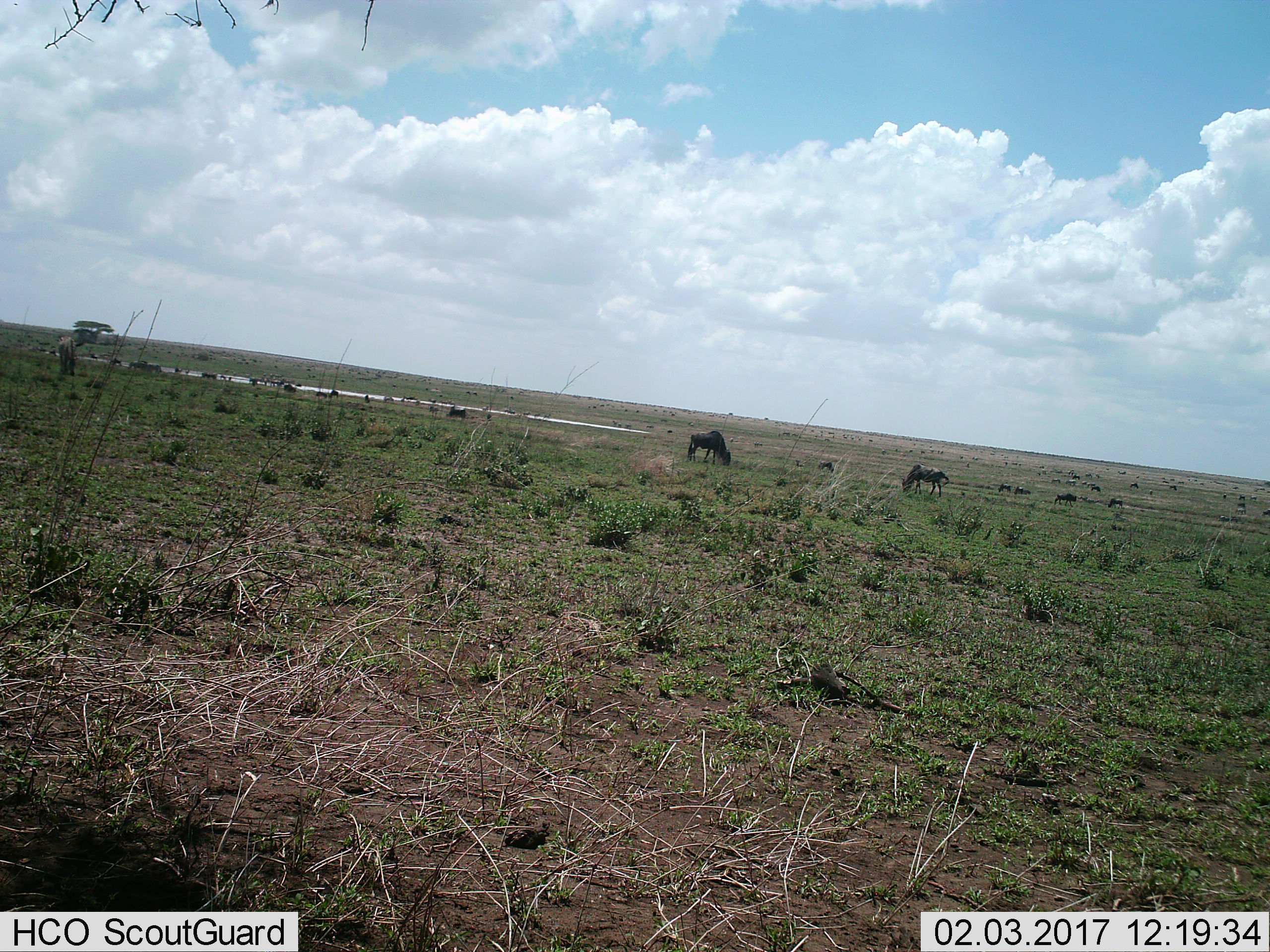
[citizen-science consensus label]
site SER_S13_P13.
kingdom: Animalia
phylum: Chordata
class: Mammalia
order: Artiodactyla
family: Bovidae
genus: Connochaetes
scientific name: Connochaetes taurinus taurinus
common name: blue wildebeest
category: wildebeestblue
Wildebeestblue (blue wildebeest) (Connochaetes taurinus taurinus), count 11-50. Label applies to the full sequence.